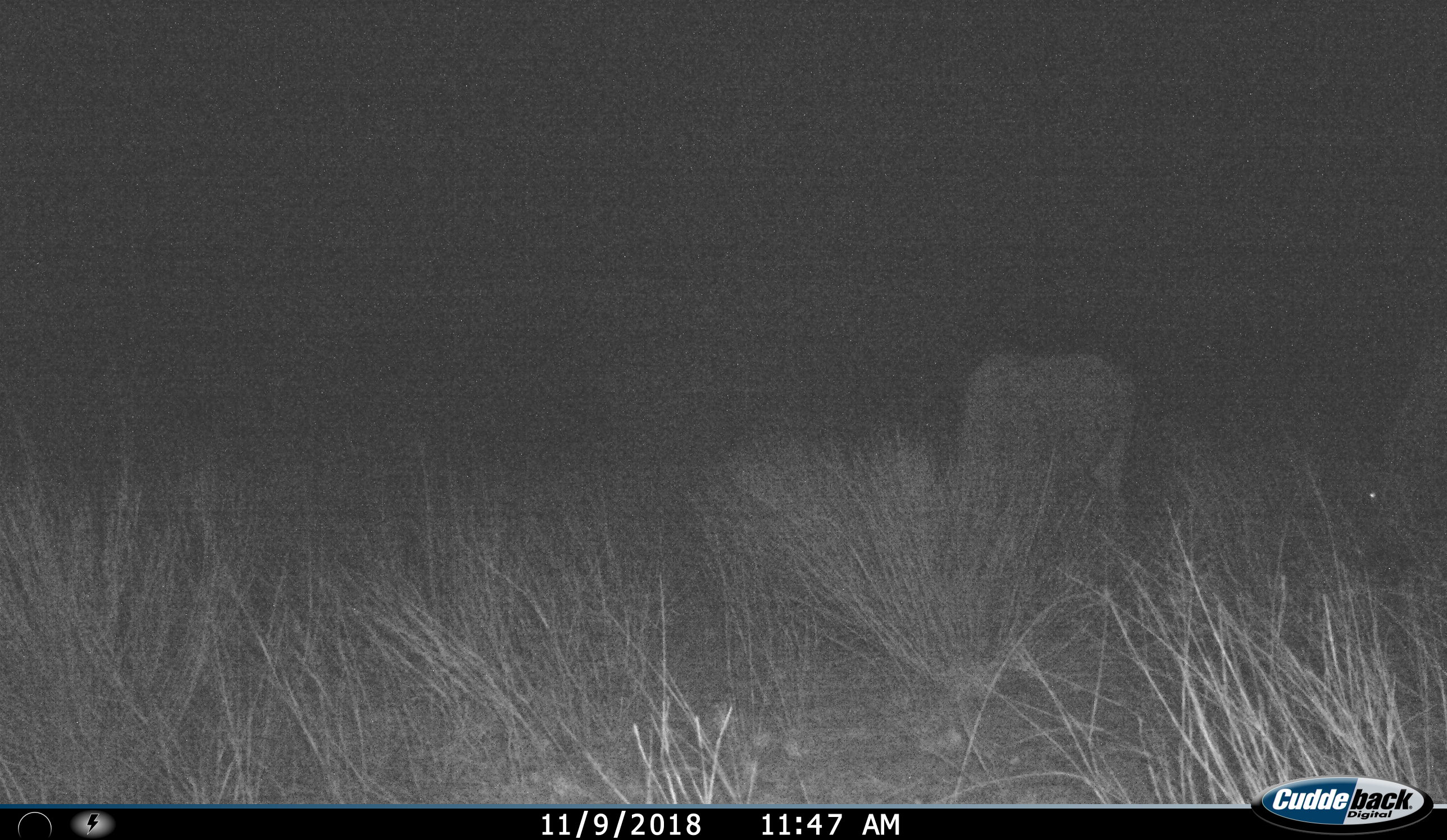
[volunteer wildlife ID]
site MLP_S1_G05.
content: unidentified animal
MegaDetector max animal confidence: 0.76